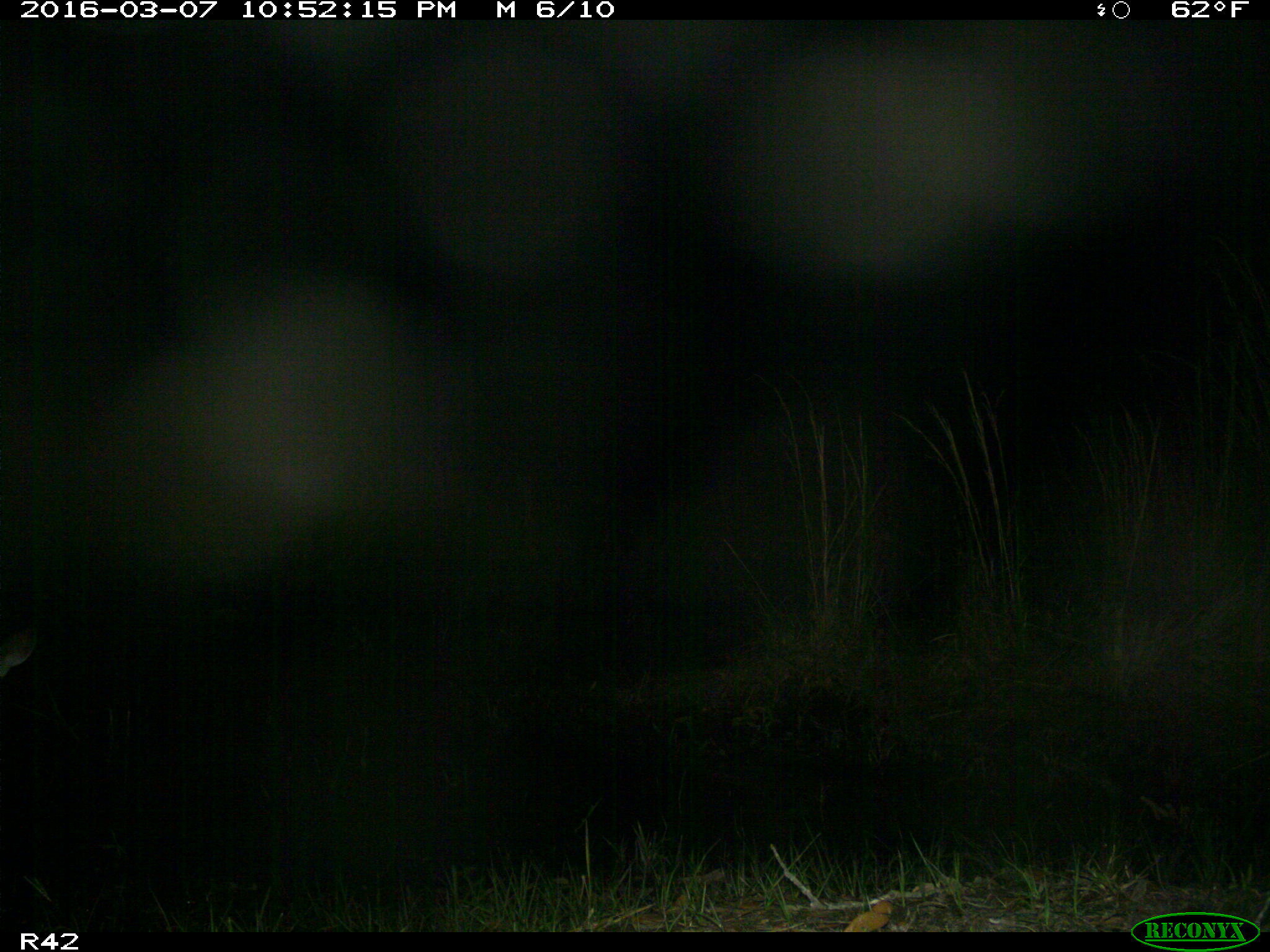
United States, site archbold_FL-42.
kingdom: Animalia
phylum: Chordata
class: Mammalia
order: Artiodactyla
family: Cervidae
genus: Odocoileus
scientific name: Odocoileus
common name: deer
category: unidentified deer